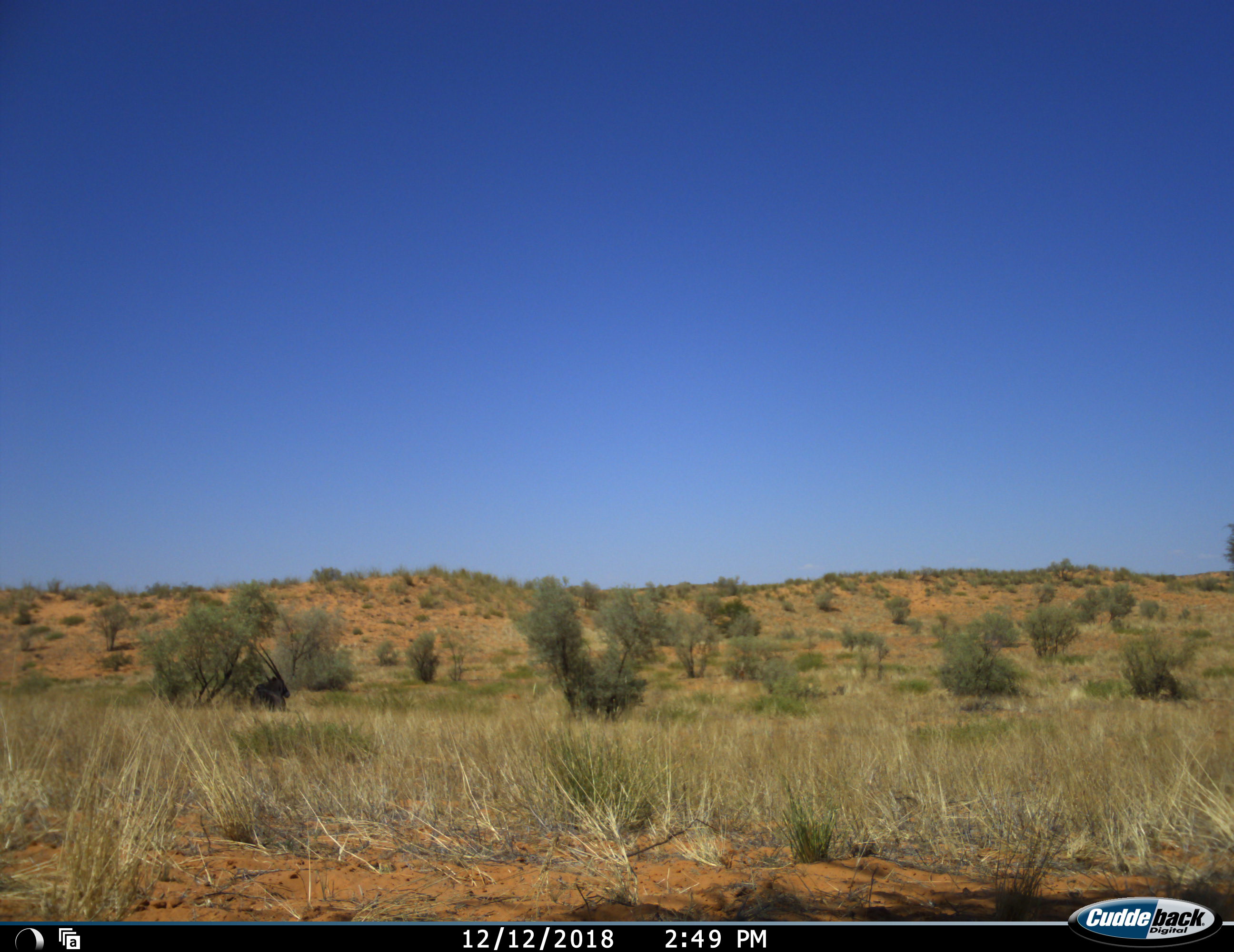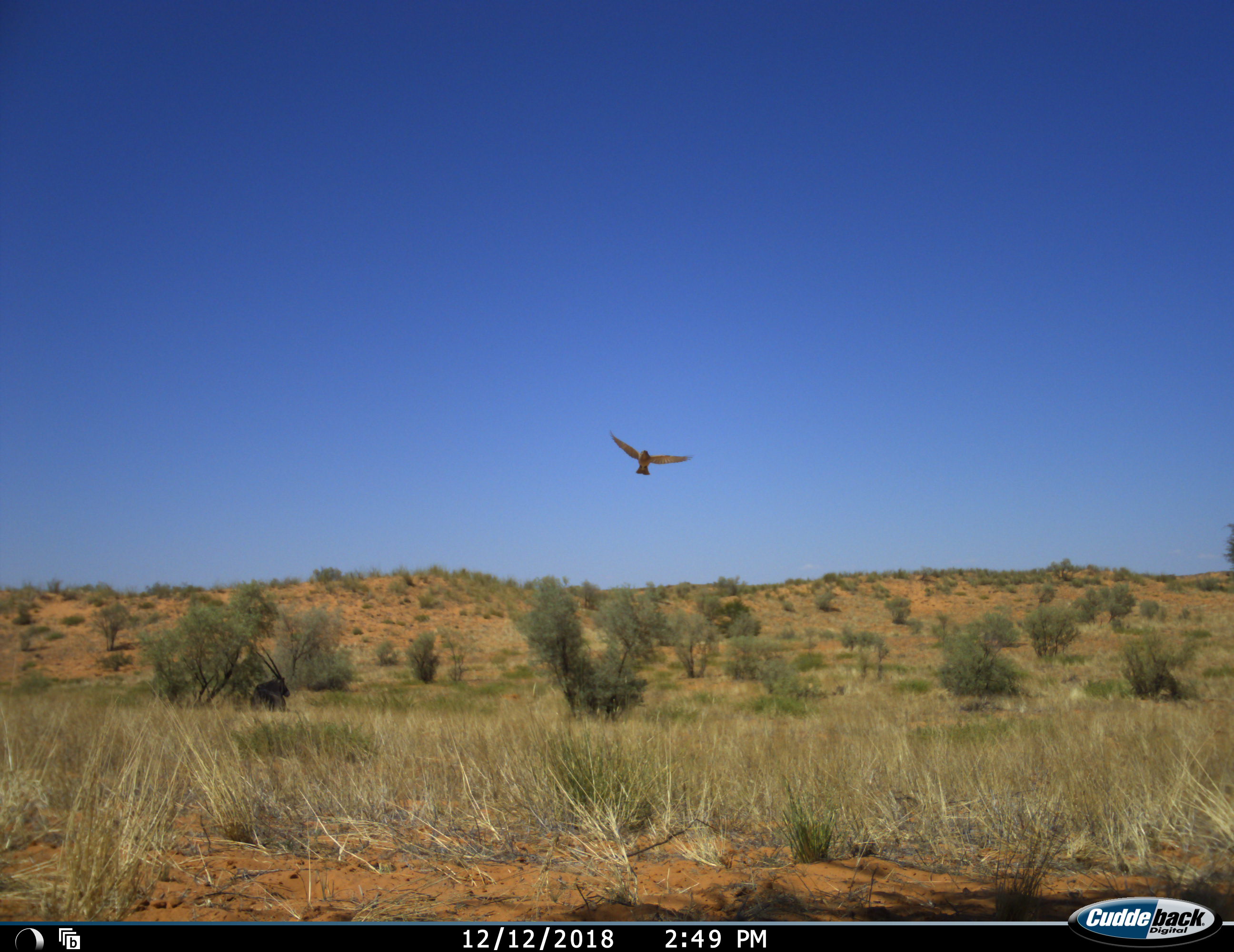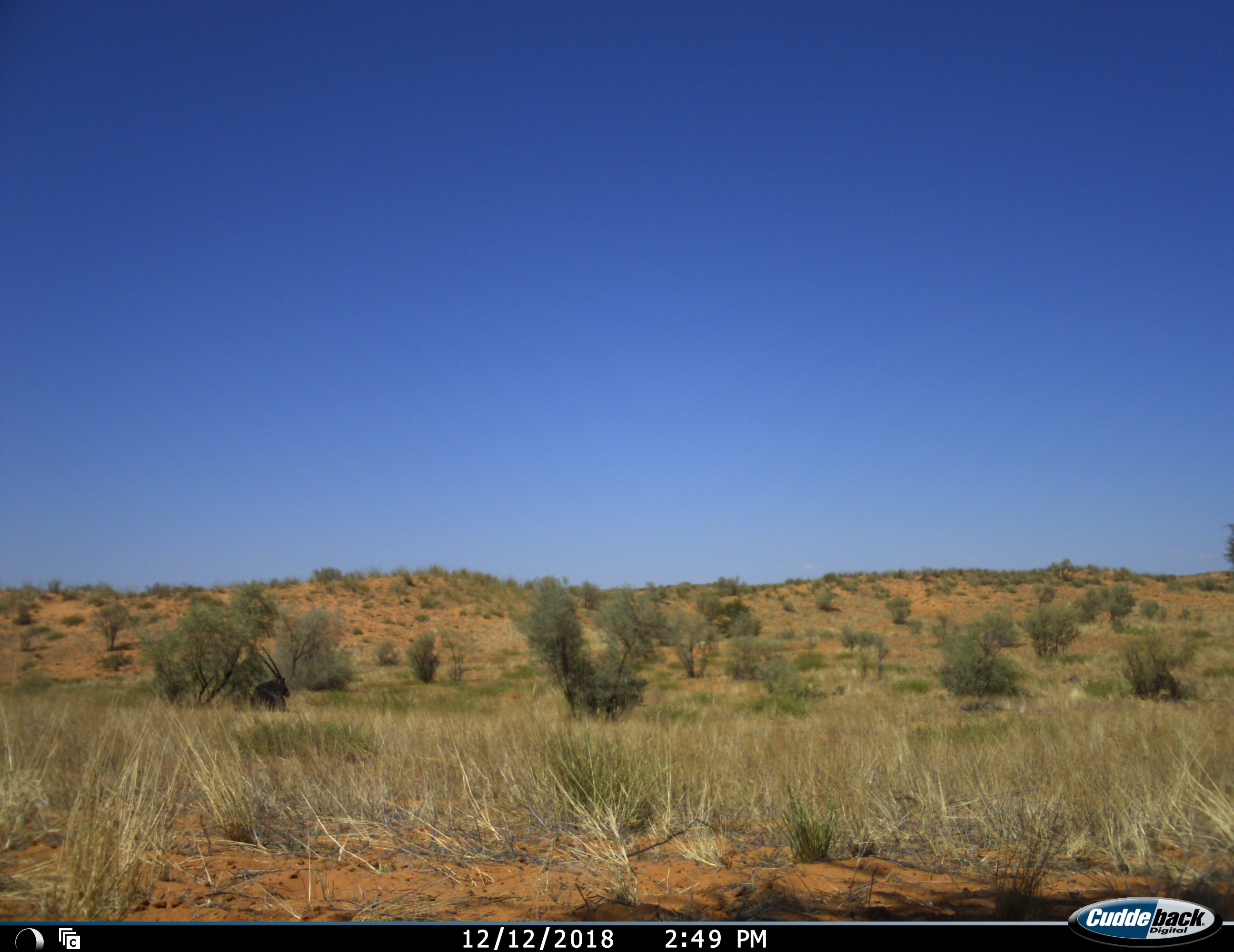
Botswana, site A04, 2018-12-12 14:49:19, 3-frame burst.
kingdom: Animalia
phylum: Chordata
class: Aves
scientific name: Aves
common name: bird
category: birdother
Birdother (bird) (Aves), count 1. Behavior (volunteer vote fractions): standing 0%, resting 0%, moving 100%, interacting 0%. Young present (vote fraction): 0%. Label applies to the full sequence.